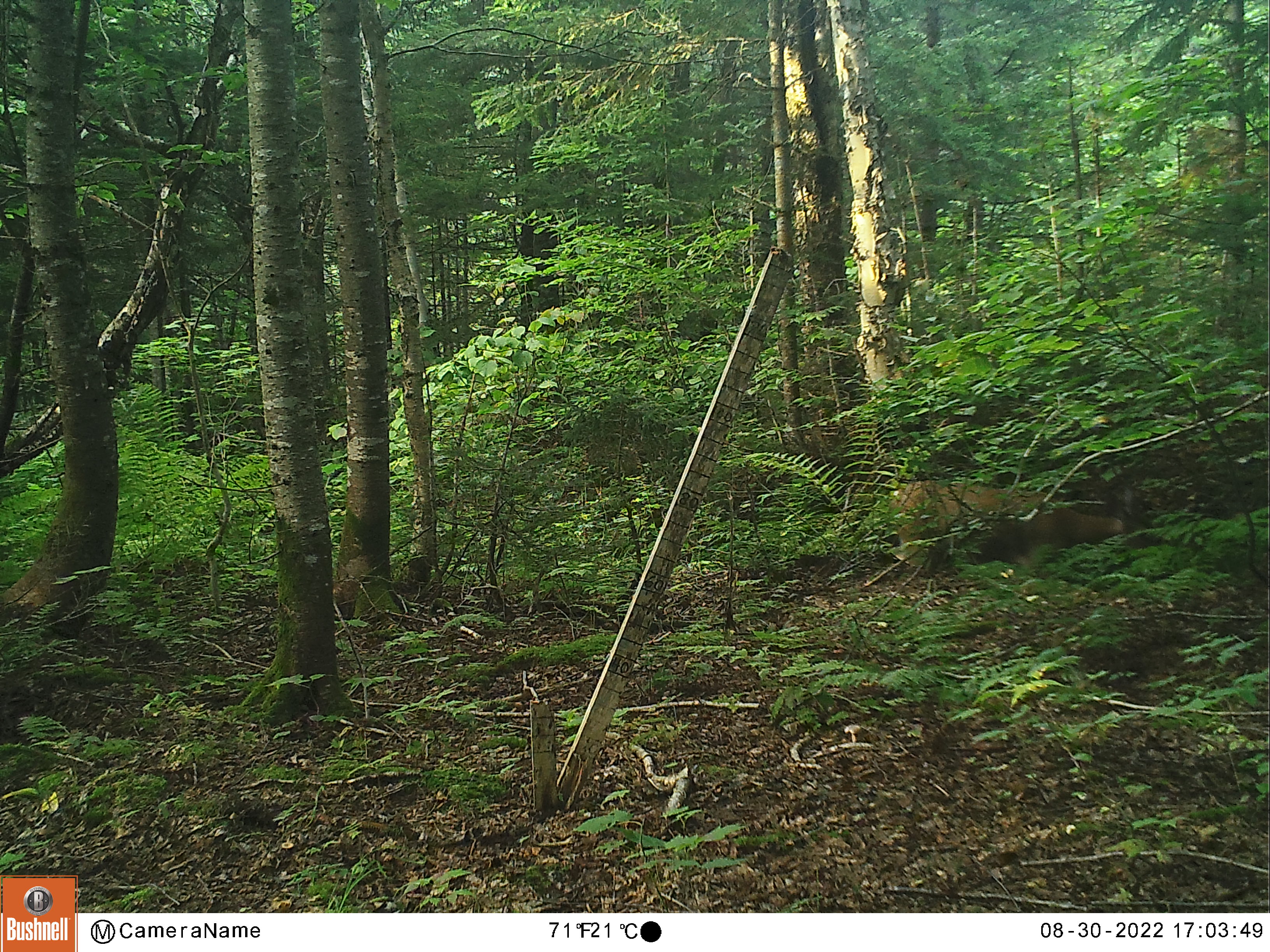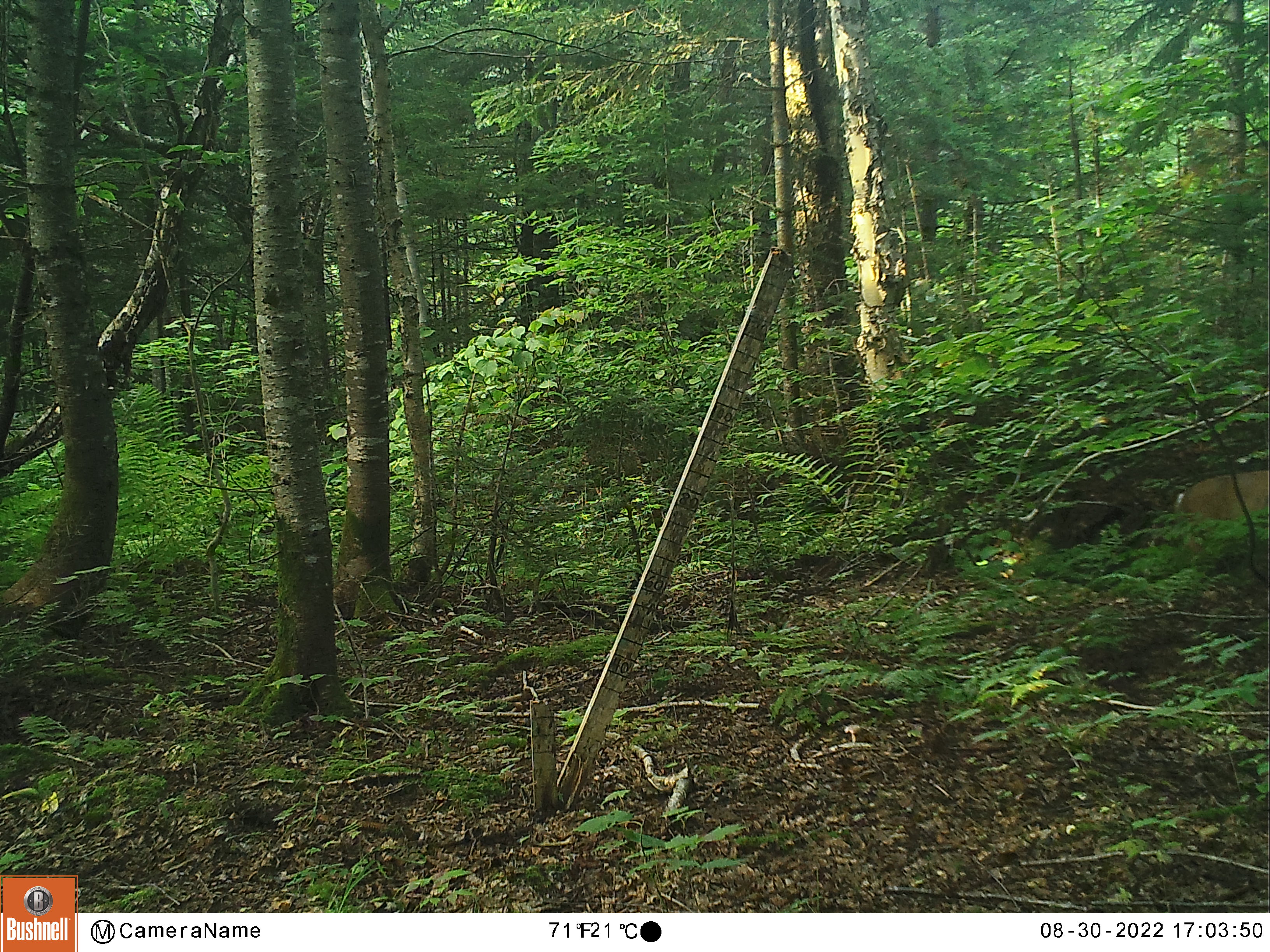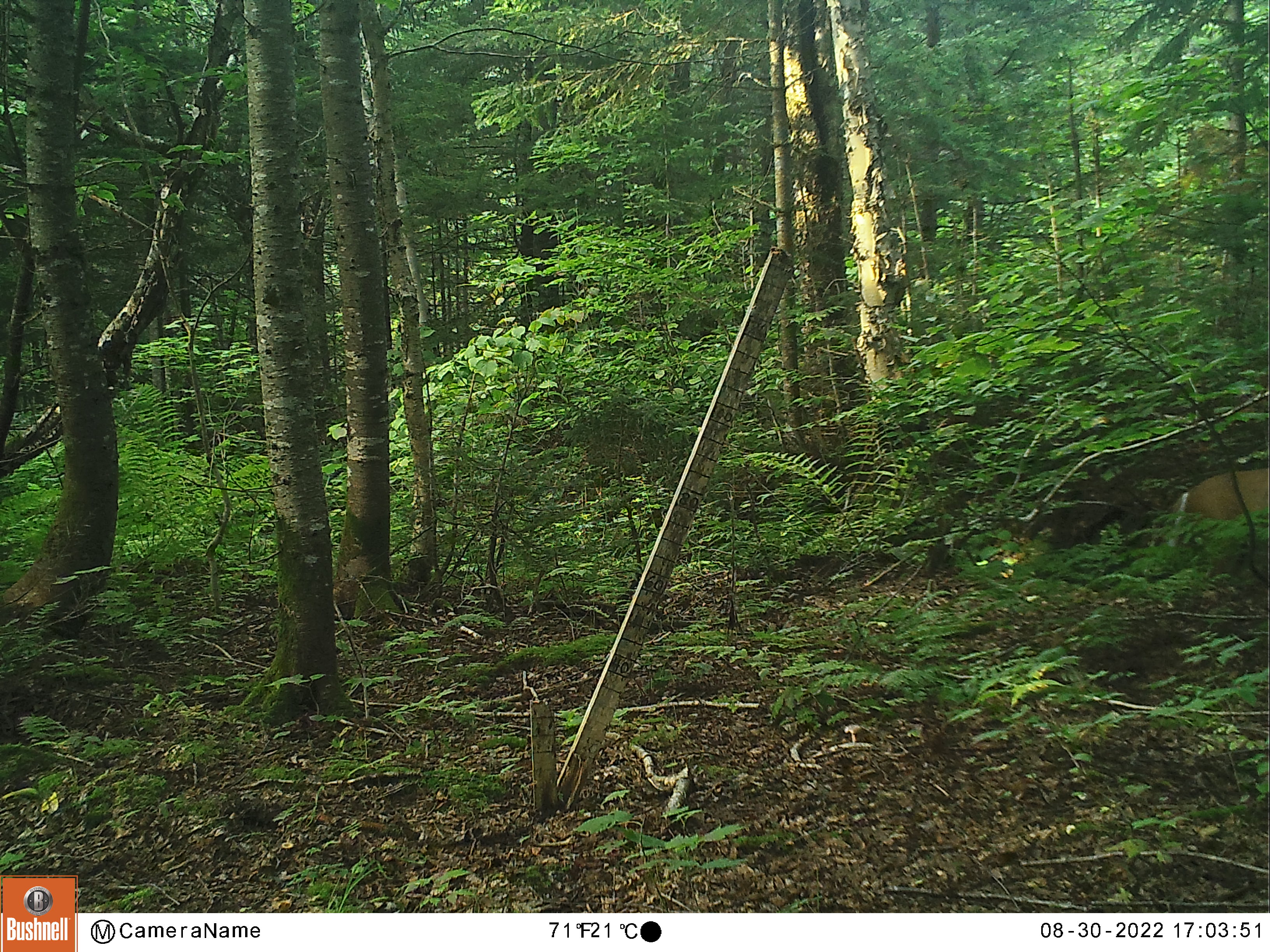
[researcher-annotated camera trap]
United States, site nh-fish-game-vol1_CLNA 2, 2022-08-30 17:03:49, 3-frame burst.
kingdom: Animalia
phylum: Chordata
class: Mammalia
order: Artiodactyla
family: Cervidae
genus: Odocoileus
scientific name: Odocoileus virginianus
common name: white-tailed deer